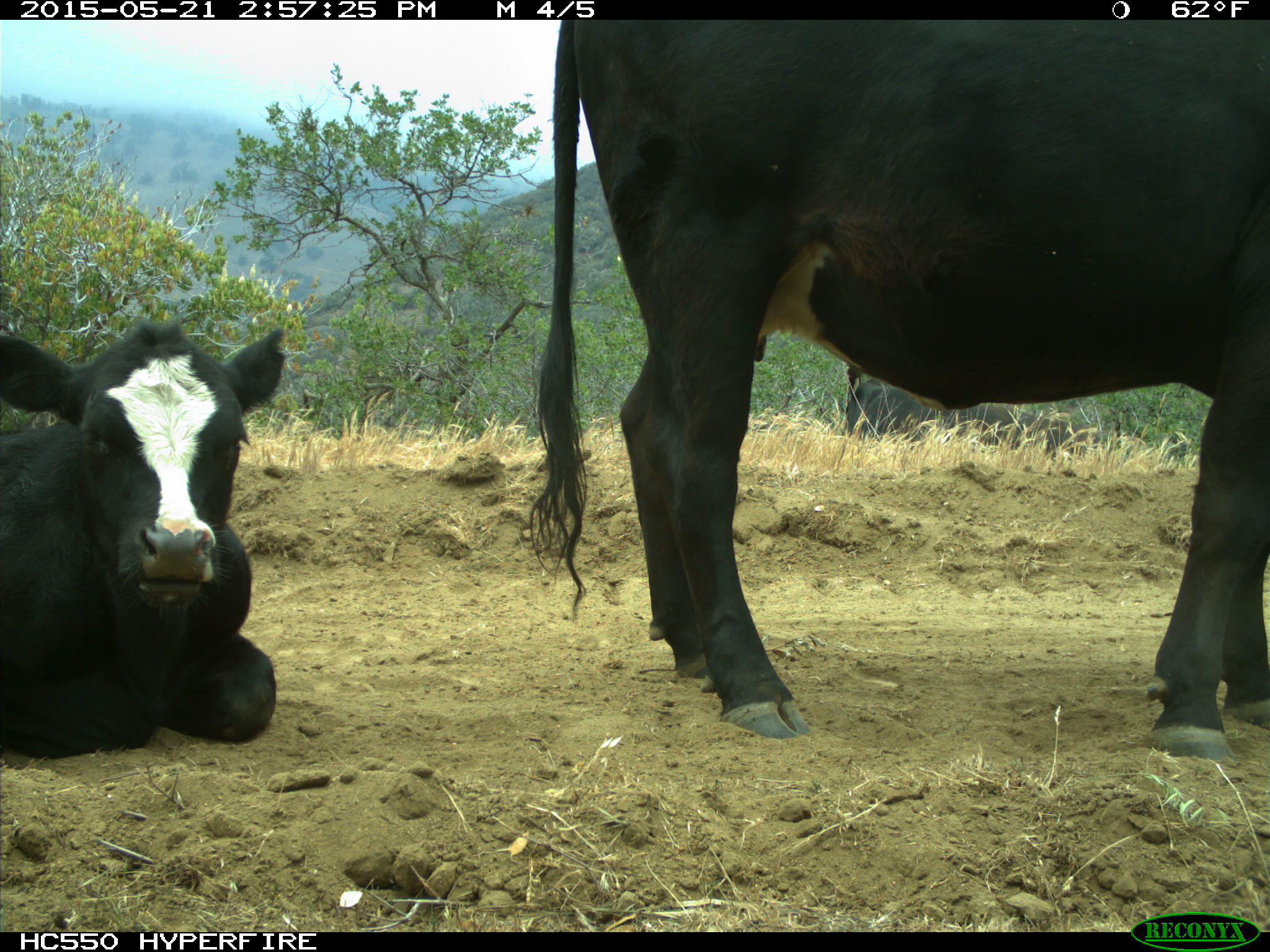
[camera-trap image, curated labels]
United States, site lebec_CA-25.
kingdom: Animalia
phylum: Chordata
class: Mammalia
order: Artiodactyla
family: Bovidae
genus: Bos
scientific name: Bos taurus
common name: domestic cow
Bos taurus (domestic cow).